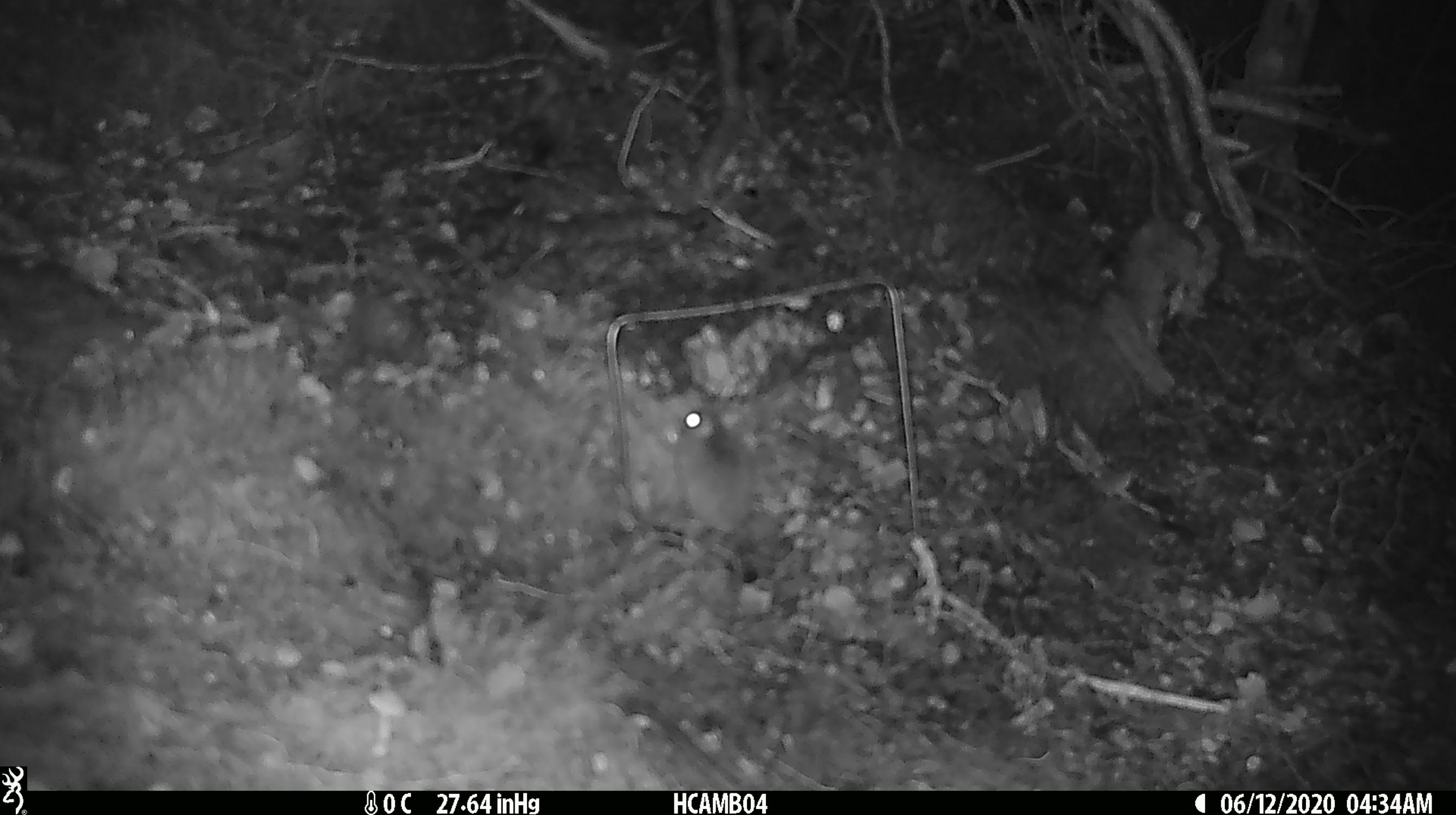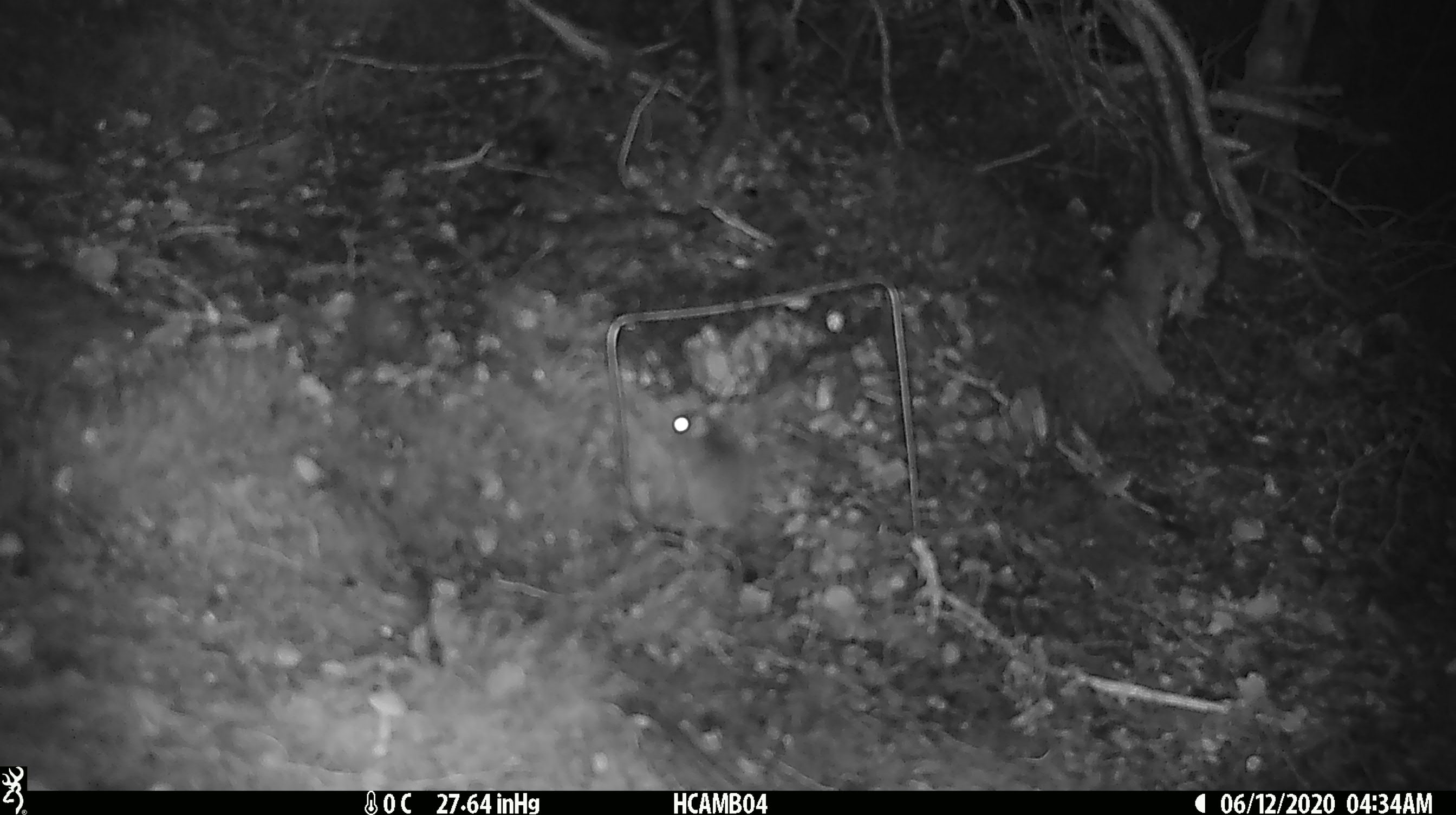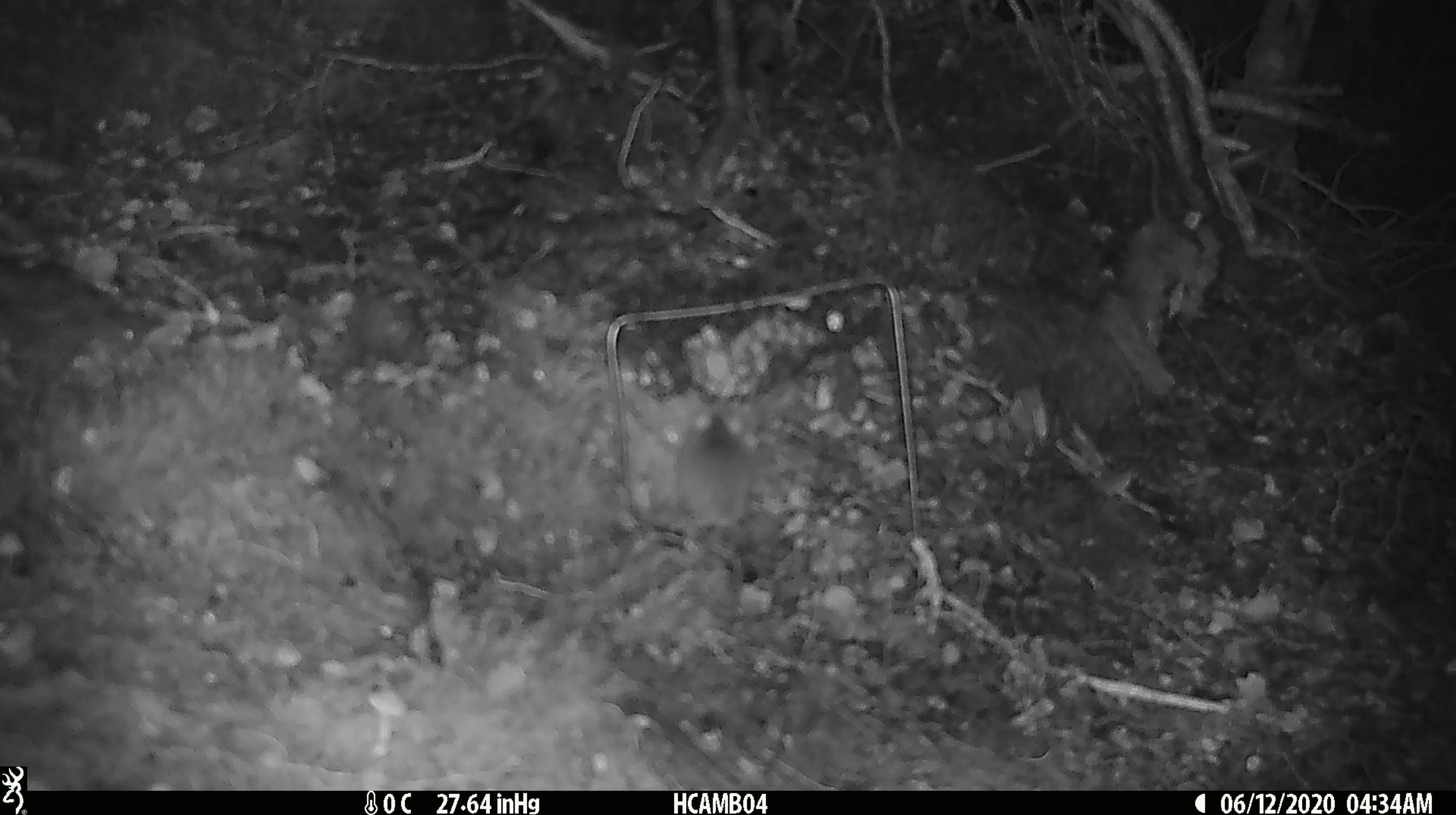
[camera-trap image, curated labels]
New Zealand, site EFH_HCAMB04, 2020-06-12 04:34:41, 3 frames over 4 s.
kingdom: Animalia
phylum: Chordata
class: Mammalia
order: Rodentia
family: Muridae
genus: Mus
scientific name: Mus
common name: mouse